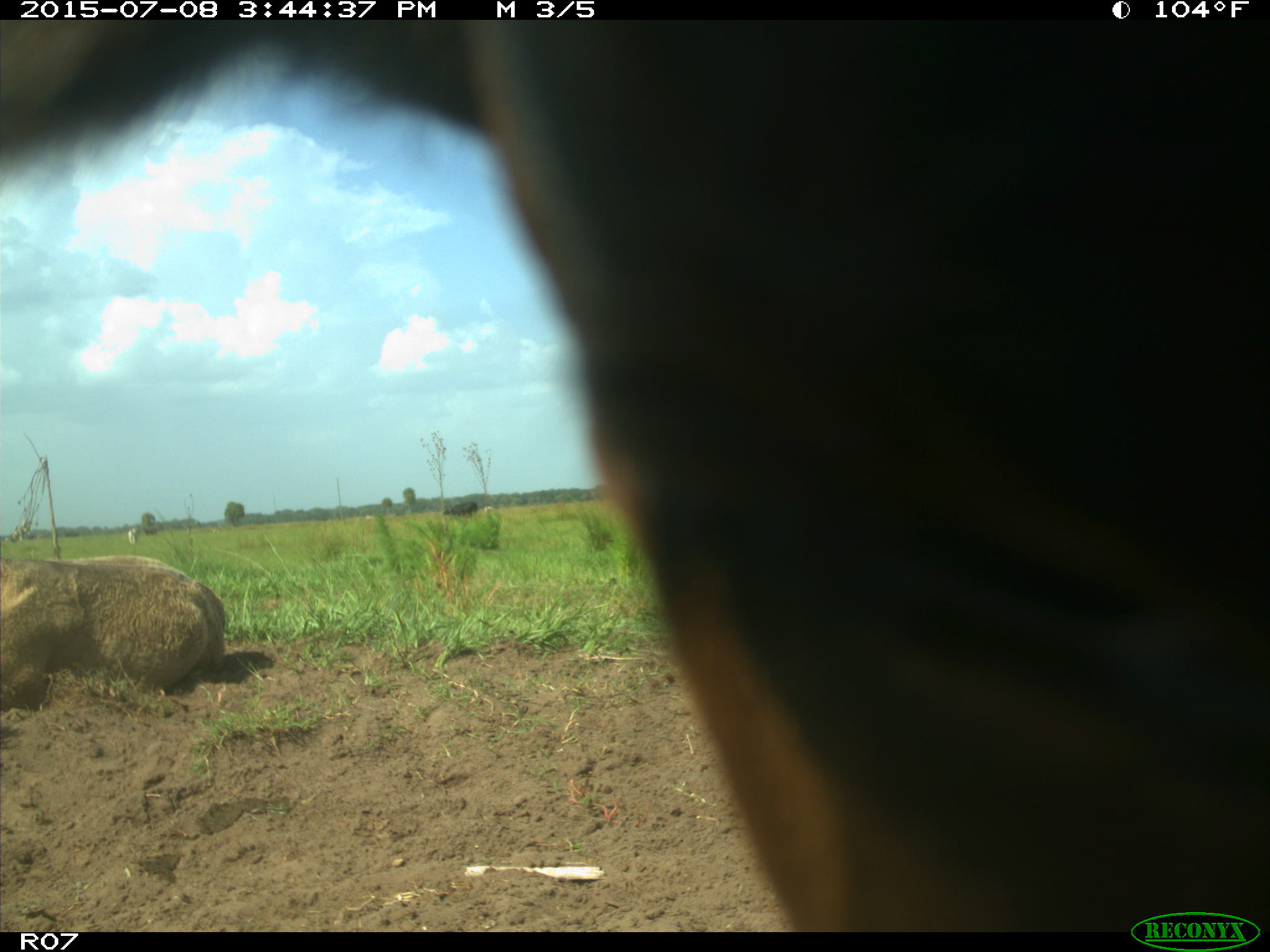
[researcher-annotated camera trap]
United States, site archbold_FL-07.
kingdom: Animalia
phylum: Chordata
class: Mammalia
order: Artiodactyla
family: Bovidae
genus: Bos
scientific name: Bos taurus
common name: domestic cow